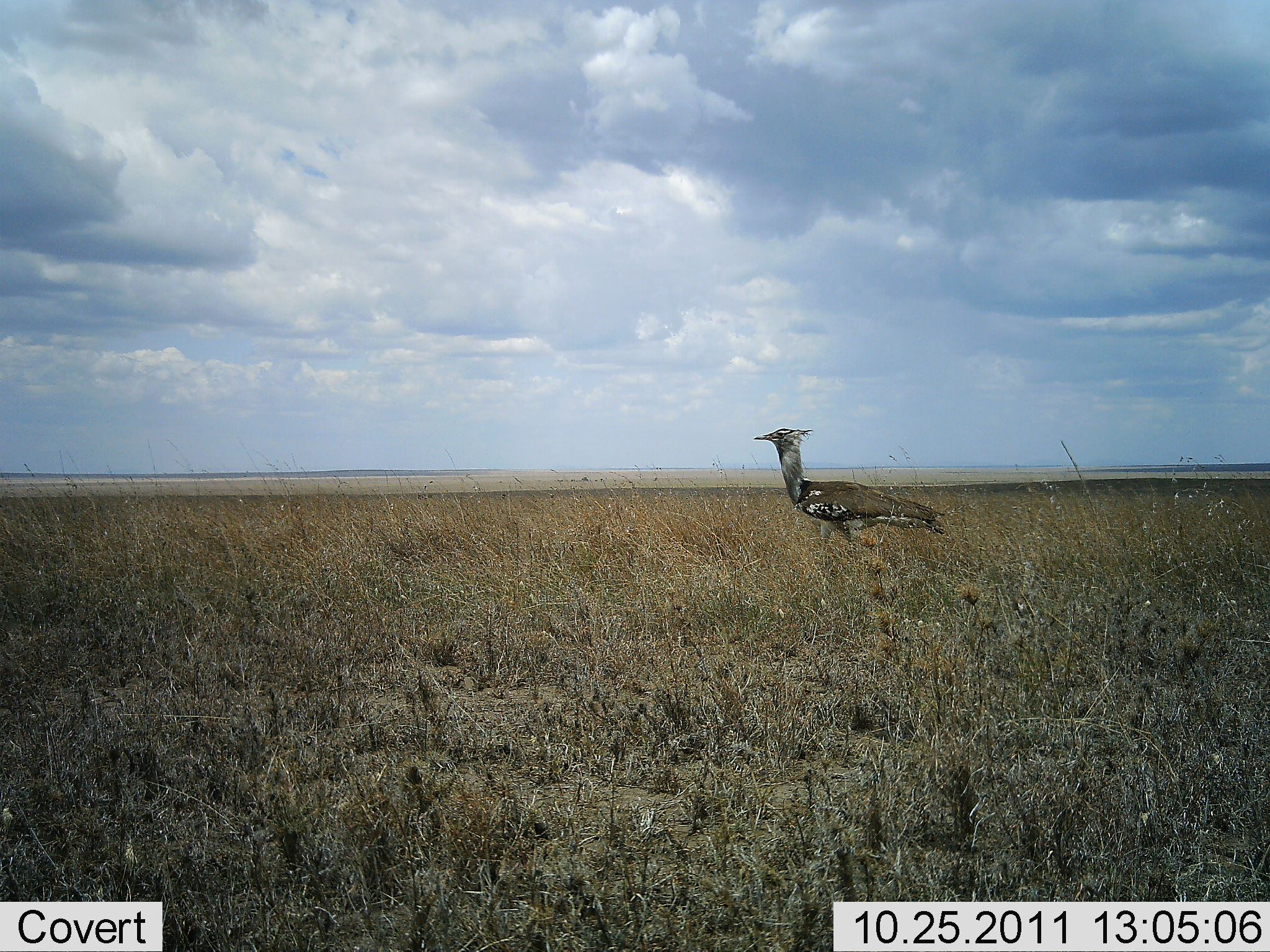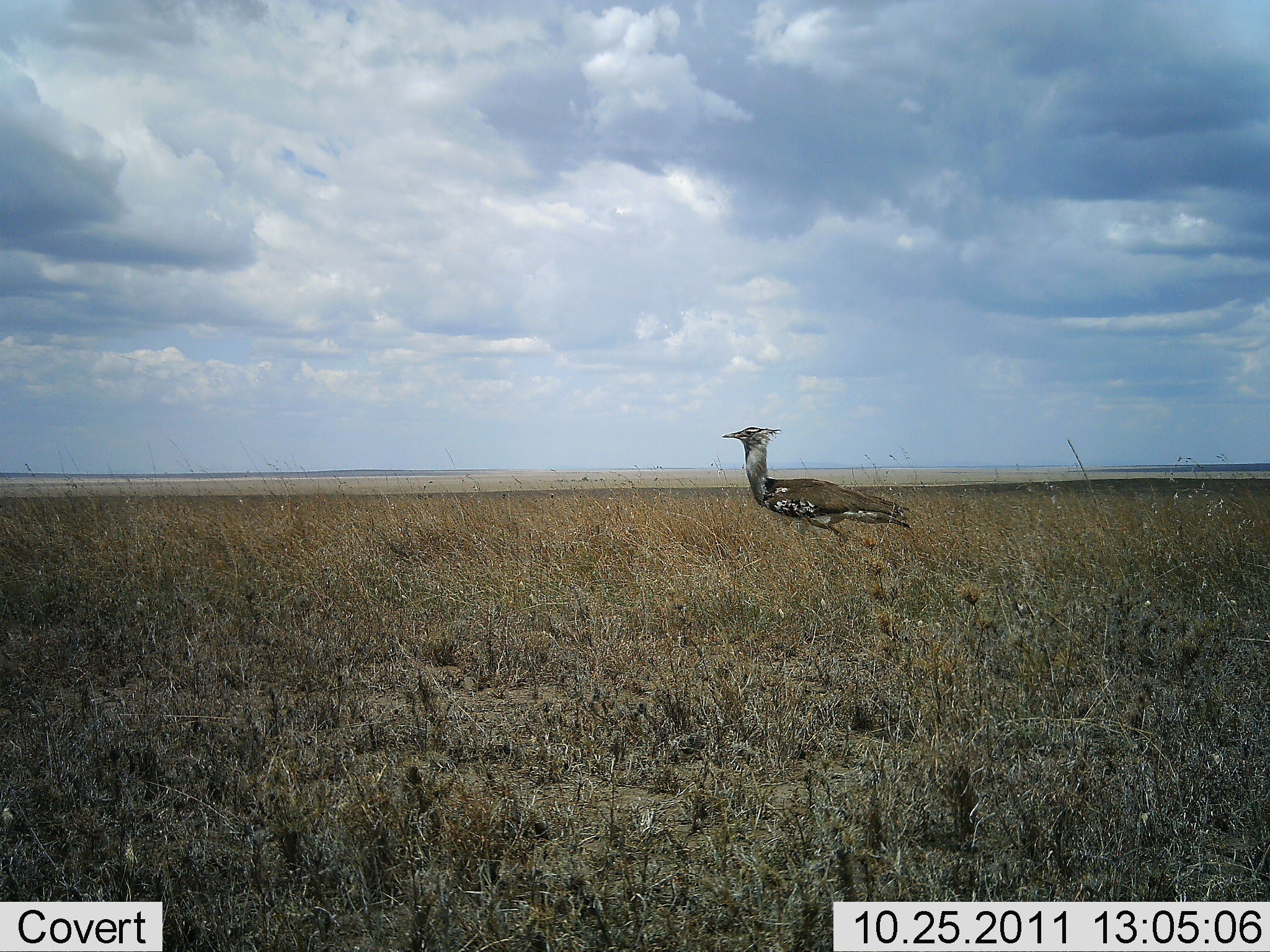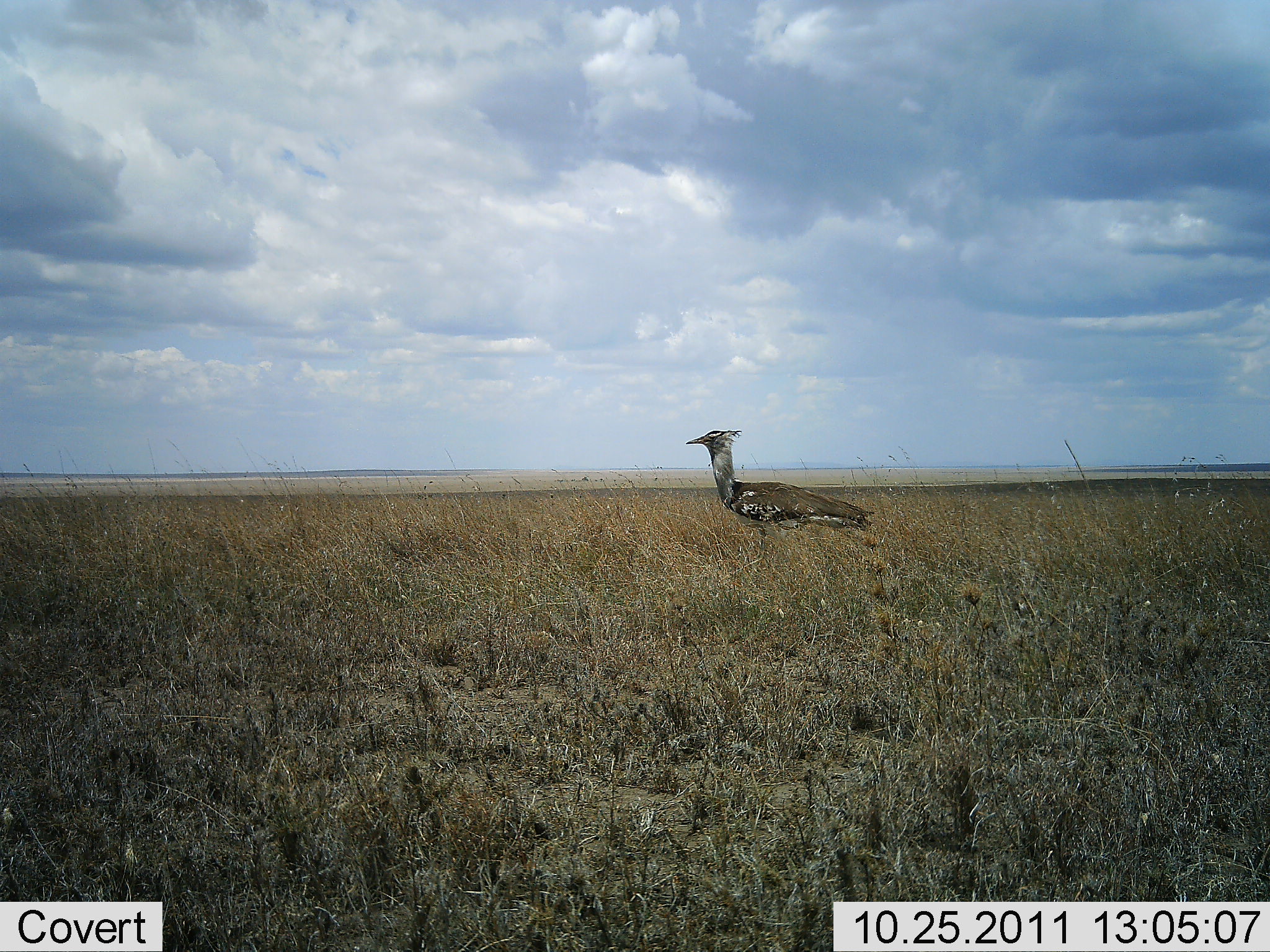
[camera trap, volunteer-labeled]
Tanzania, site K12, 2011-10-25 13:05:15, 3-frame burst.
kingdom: Animalia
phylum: Chordata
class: Aves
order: Otidiformes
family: Otididae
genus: Ardeotis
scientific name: Ardeotis kori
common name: kori bustard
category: koribustard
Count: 1.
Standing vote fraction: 8%.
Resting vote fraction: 0%.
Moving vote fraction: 100%.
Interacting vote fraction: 0%.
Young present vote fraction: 0%.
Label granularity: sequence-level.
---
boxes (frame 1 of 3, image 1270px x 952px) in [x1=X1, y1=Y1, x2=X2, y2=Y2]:
animal: [x1=752, y1=427, x2=946, y2=548]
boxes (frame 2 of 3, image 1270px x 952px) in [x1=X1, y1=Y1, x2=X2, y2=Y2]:
animal: [x1=721, y1=426, x2=913, y2=547]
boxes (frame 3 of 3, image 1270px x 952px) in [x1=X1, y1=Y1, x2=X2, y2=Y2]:
animal: [x1=685, y1=427, x2=875, y2=555]